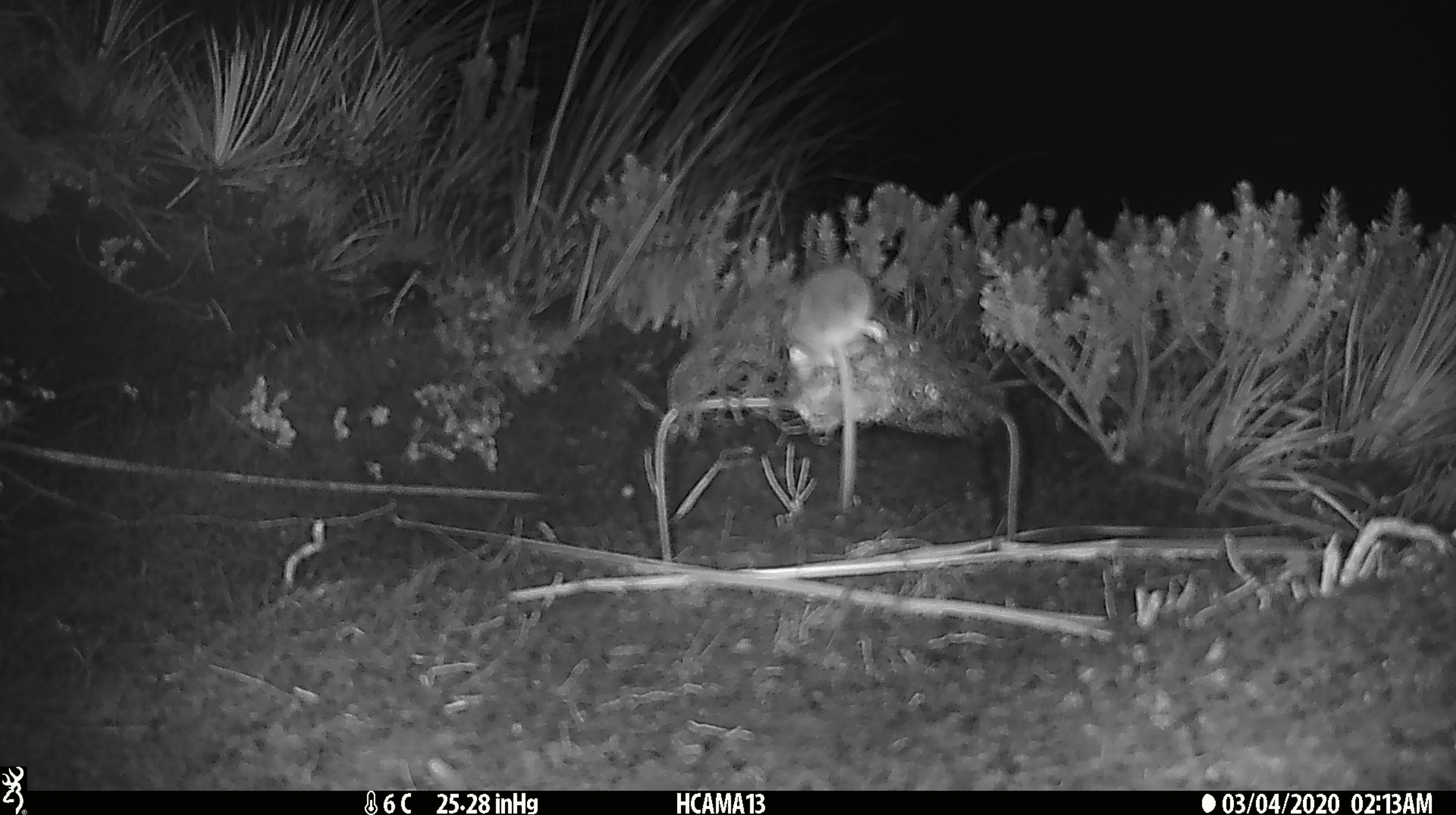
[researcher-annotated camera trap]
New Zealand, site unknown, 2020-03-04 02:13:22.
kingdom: Animalia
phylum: Chordata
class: Mammalia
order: Rodentia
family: Muridae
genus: Mus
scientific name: Mus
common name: mouse